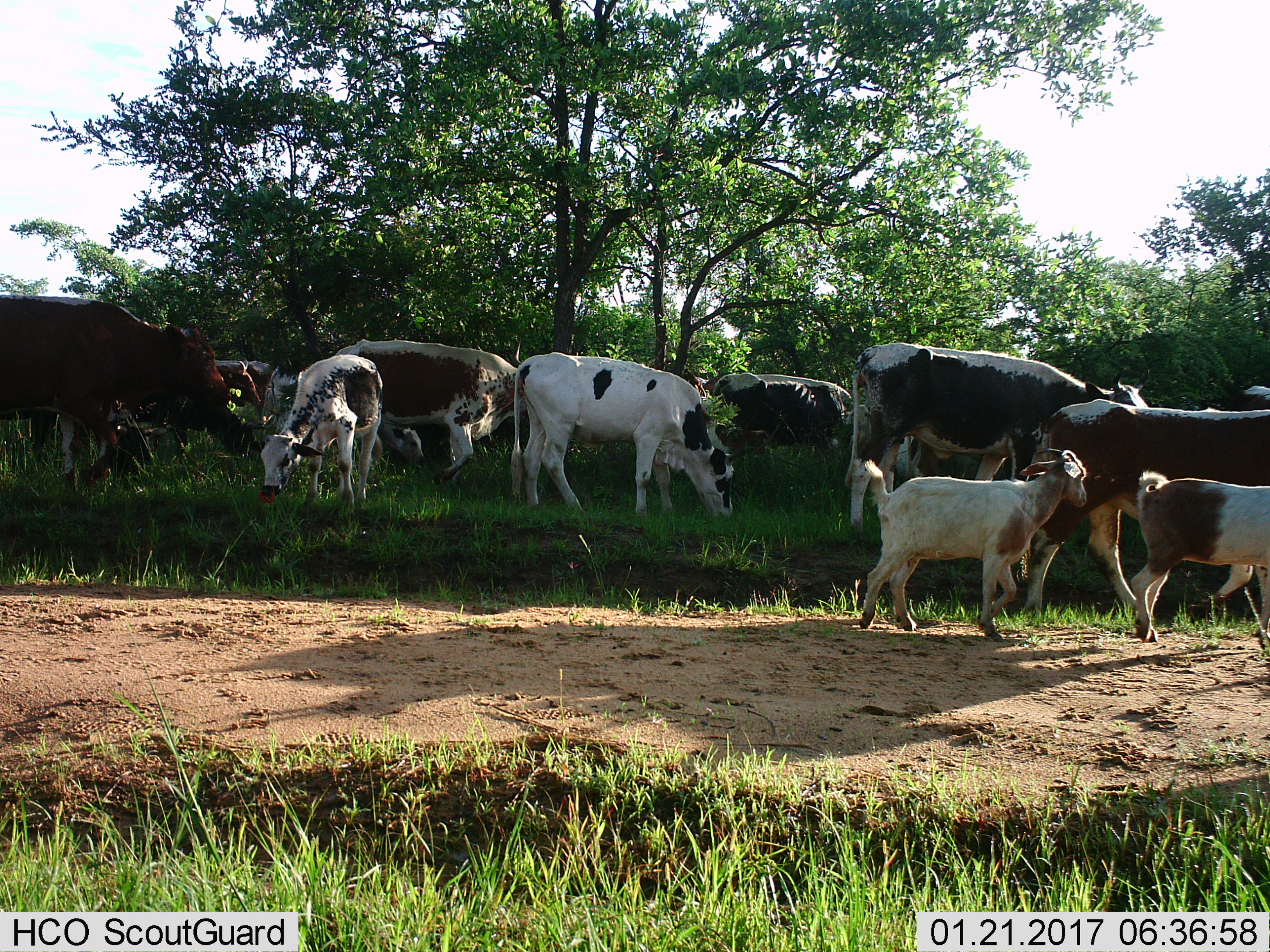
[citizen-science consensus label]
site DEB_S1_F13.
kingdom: Animalia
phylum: Chordata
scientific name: Vertebrata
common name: domestic animal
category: domesticanimal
Domesticanimal (domestic animal) (Vertebrata), count 11-50. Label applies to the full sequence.